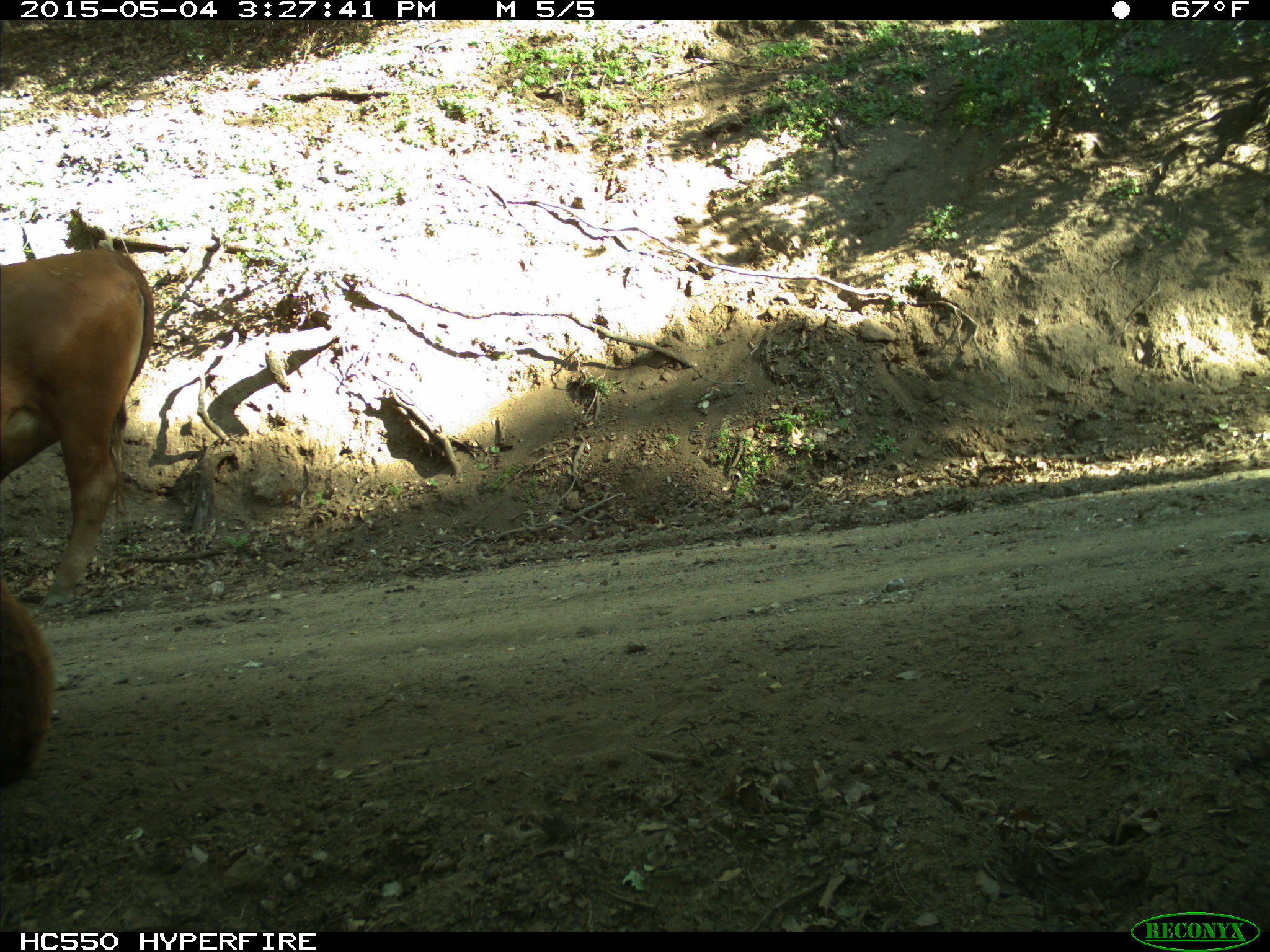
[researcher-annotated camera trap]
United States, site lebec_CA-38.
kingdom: Animalia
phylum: Chordata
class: Mammalia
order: Artiodactyla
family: Bovidae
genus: Bos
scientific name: Bos taurus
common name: domestic cow